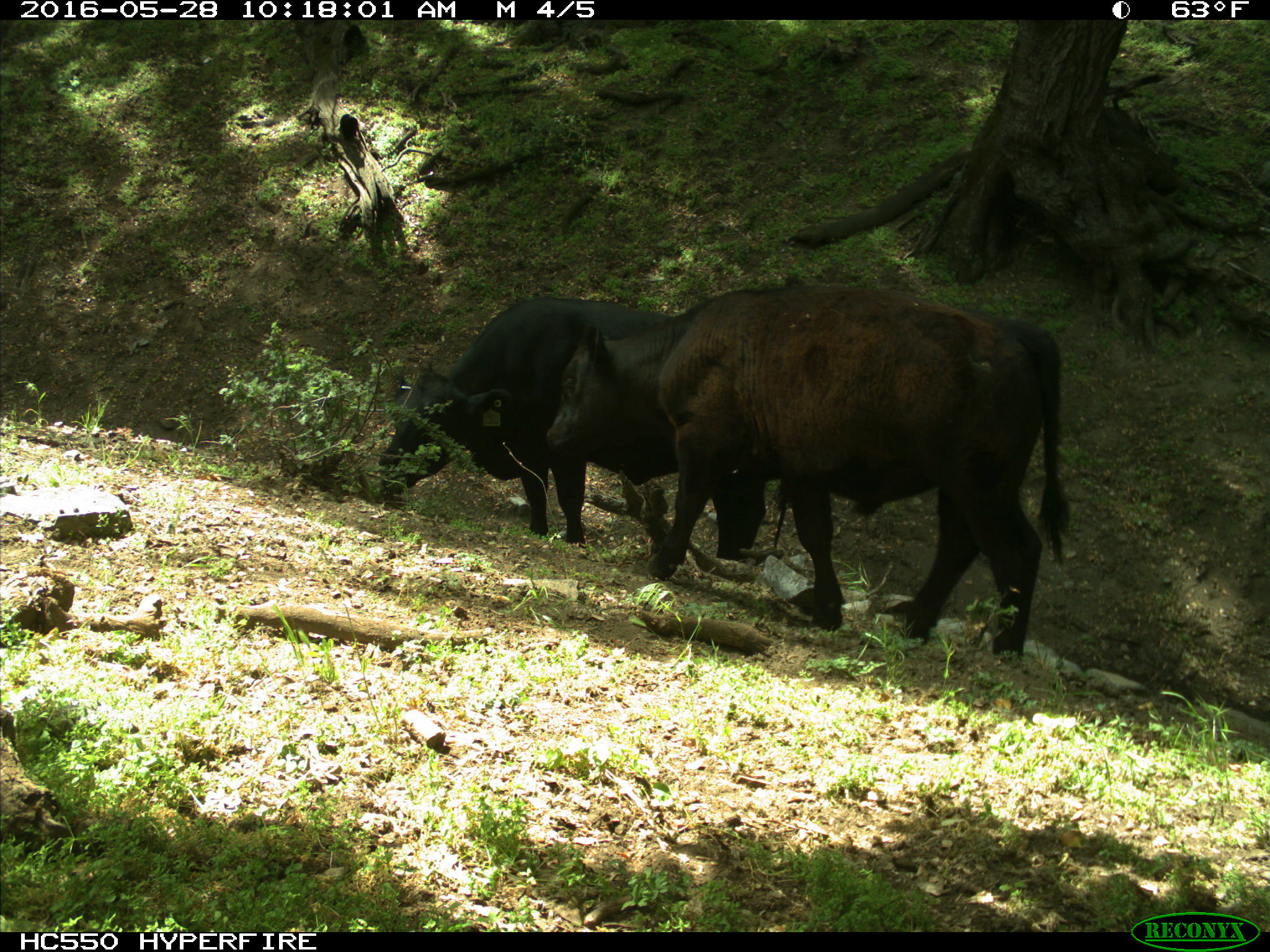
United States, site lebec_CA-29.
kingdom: Animalia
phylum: Chordata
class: Mammalia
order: Artiodactyla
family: Bovidae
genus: Bos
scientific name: Bos taurus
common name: domestic cow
Bos taurus (domestic cow).